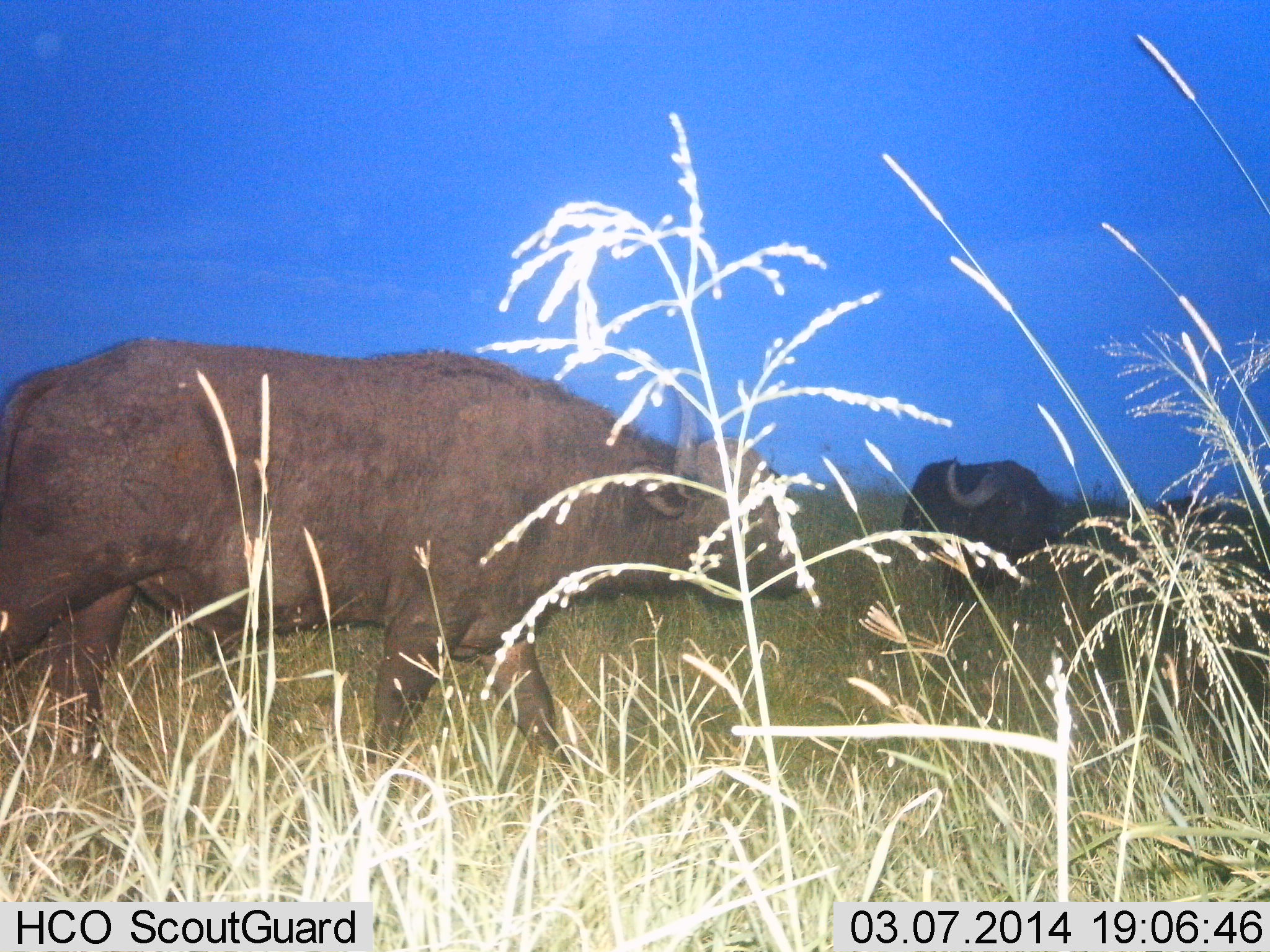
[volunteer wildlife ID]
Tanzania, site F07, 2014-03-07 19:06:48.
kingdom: Animalia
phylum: Chordata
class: Mammalia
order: Artiodactyla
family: Bovidae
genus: Syncerus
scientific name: Syncerus caffer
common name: cape buffalo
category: buffalo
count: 2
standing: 60%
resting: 0%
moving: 60%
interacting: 0%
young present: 0%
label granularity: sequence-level